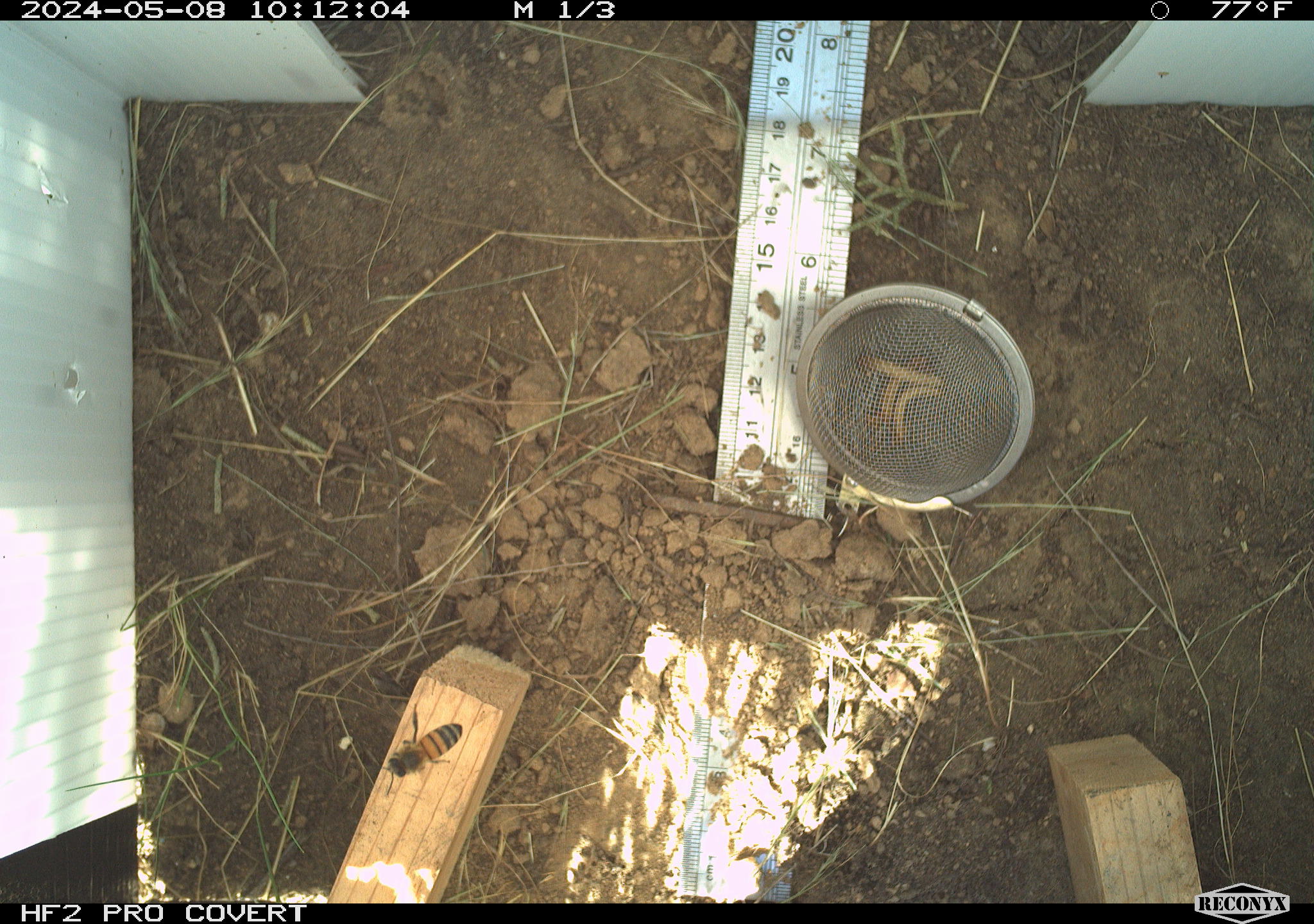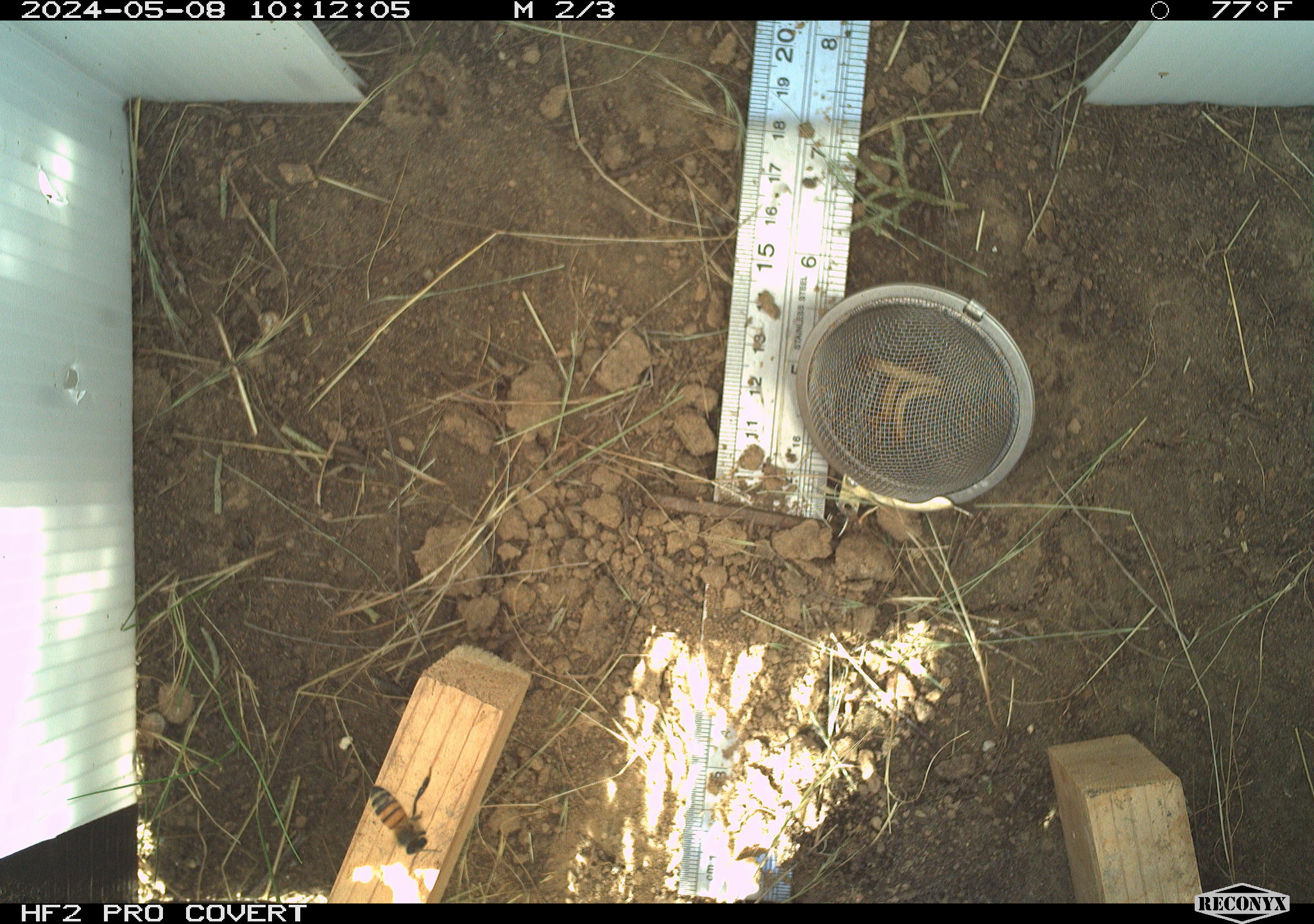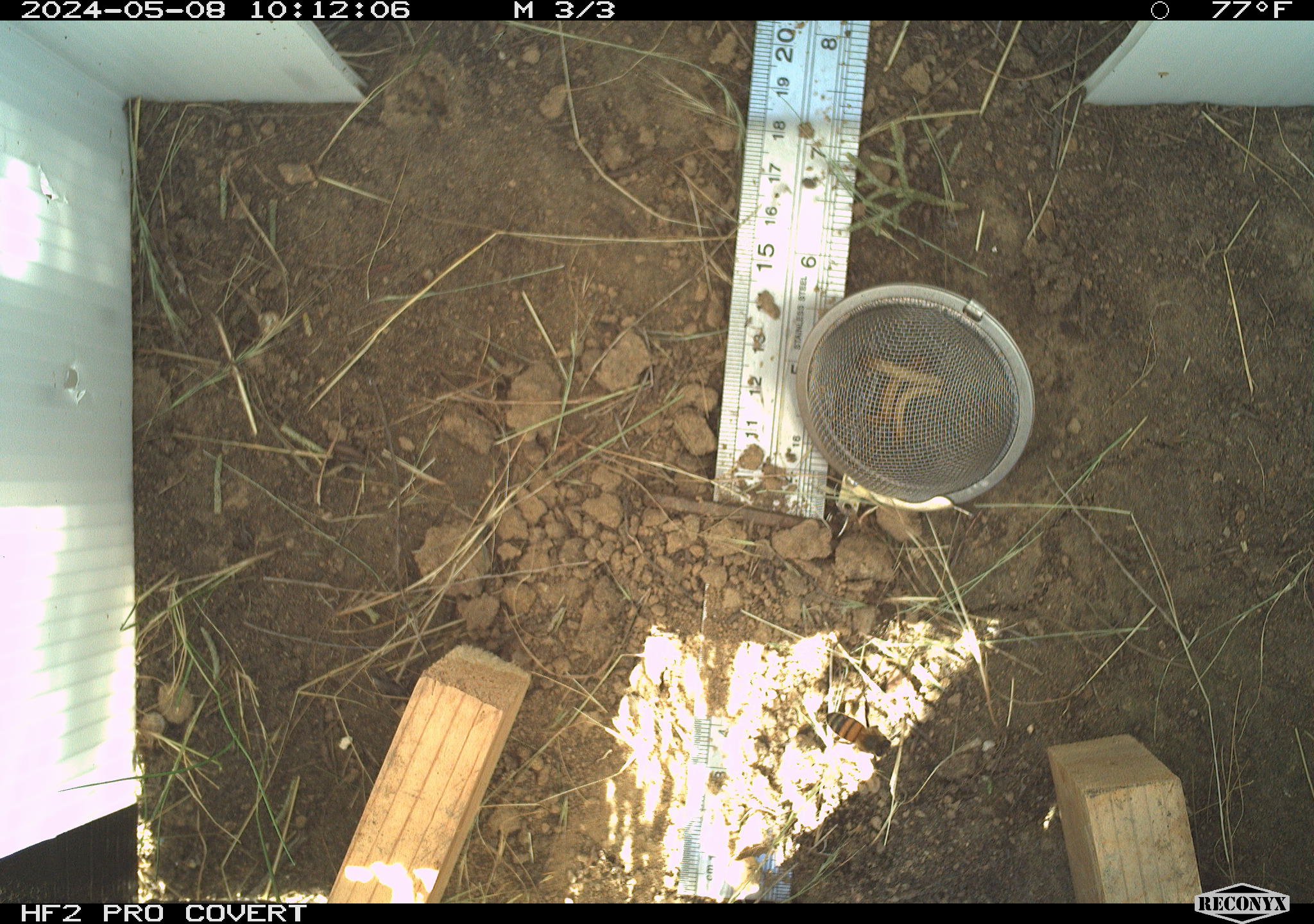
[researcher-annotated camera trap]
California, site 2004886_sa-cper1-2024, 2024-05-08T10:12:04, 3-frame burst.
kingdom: Animalia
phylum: Arthropoda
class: Insecta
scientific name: Insecta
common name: insect